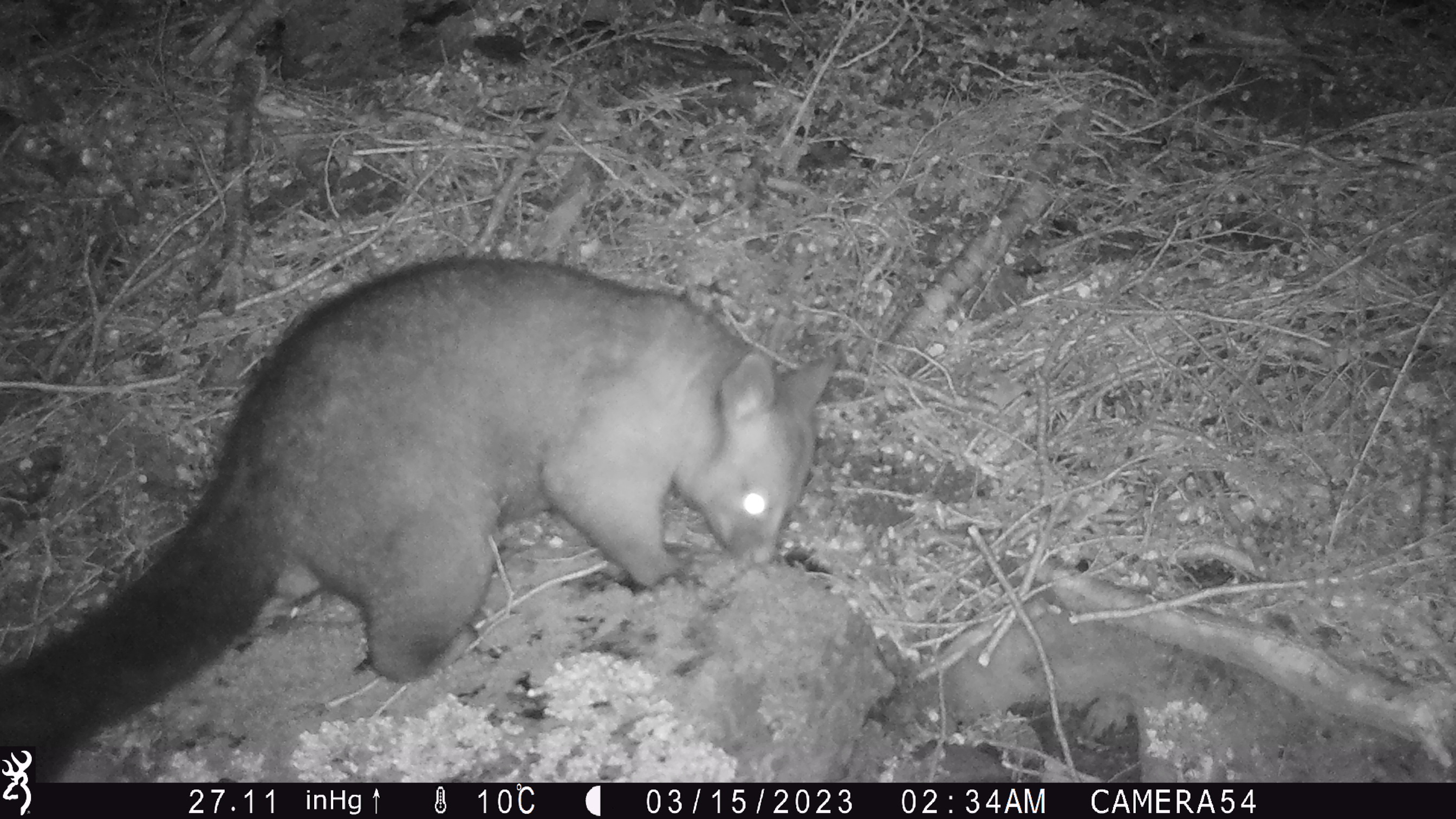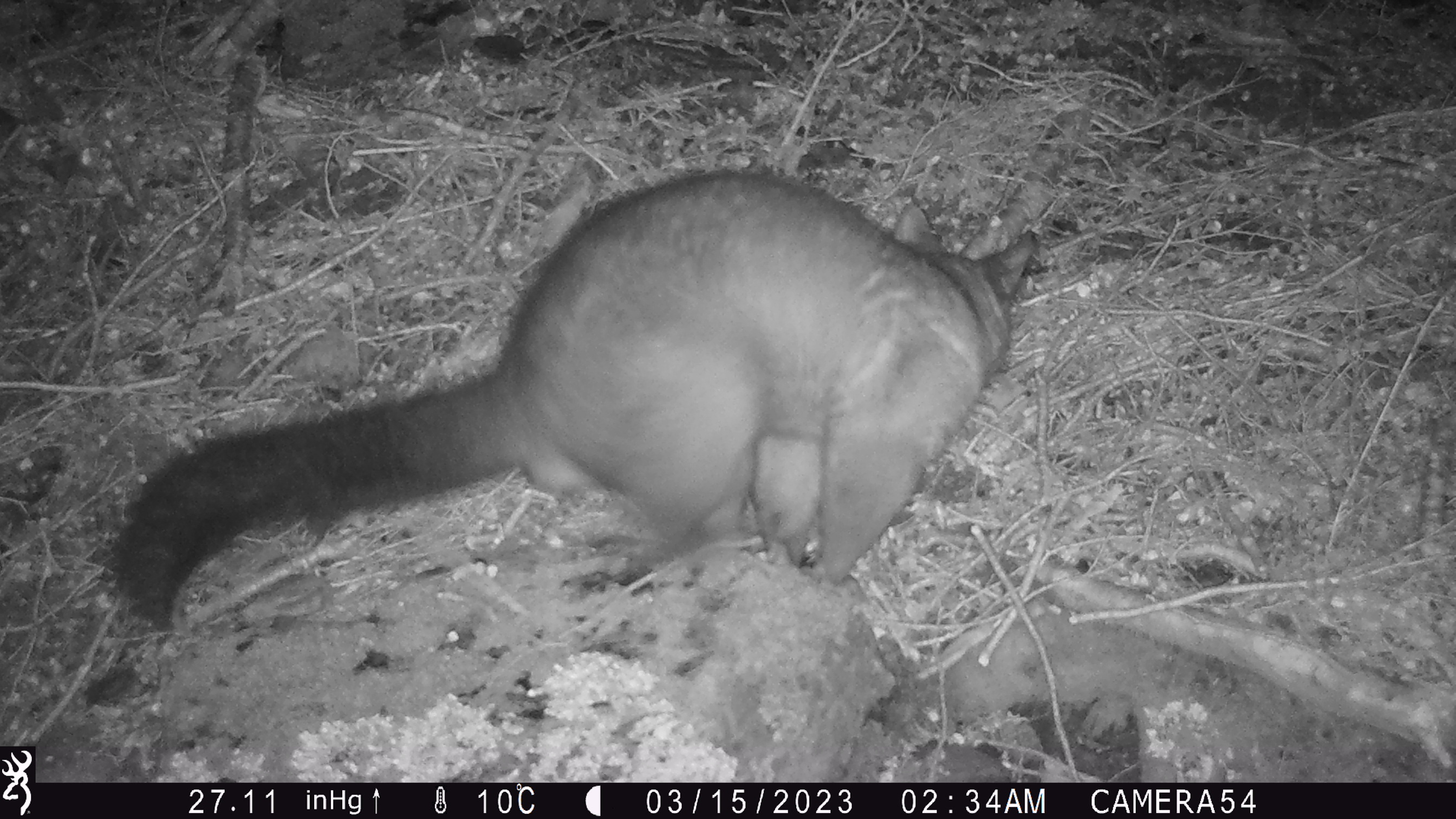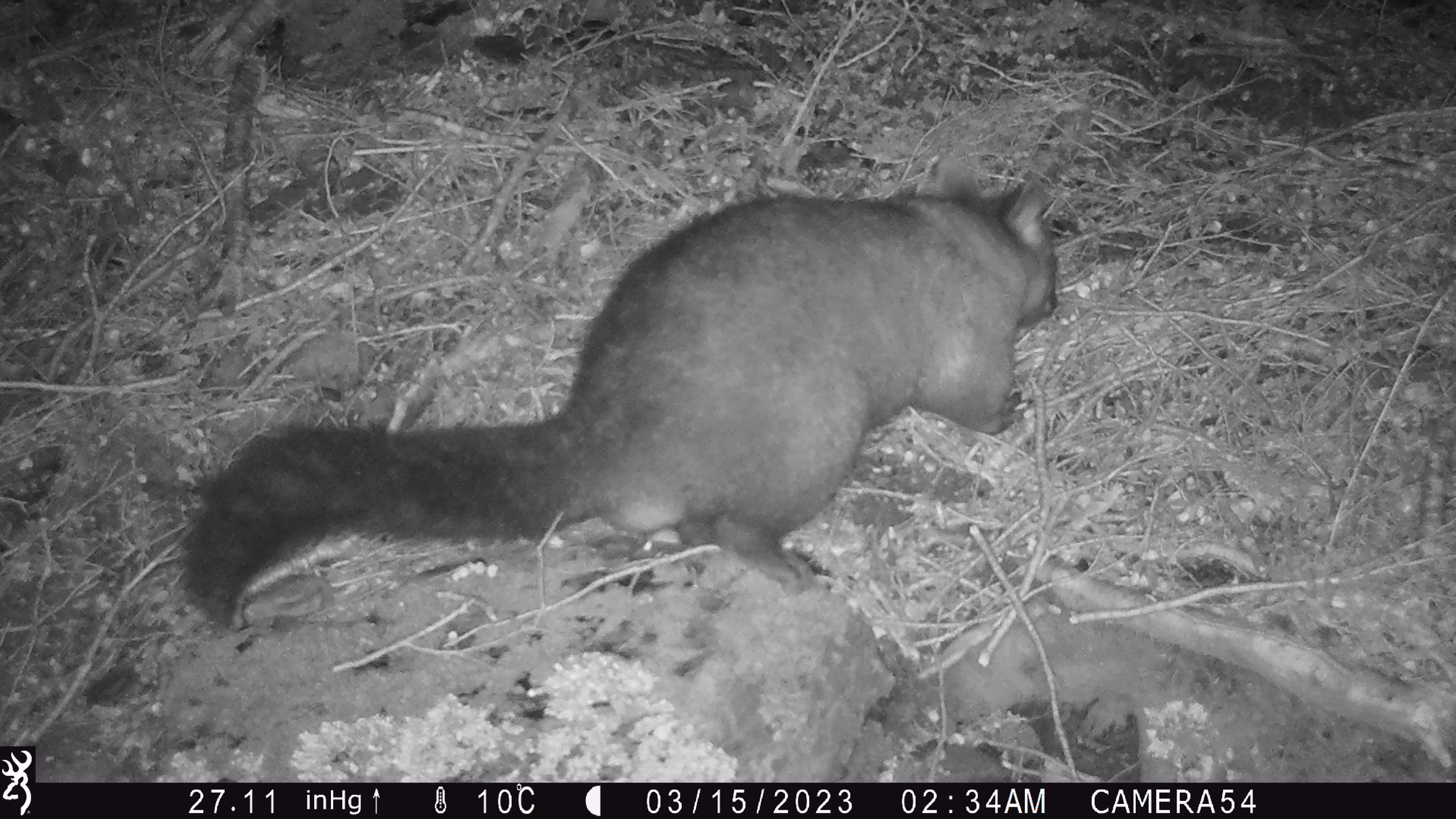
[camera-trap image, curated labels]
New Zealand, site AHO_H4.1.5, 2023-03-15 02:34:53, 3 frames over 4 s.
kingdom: Animalia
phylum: Chordata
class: Mammalia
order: Carnivora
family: Mustelidae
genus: Mustela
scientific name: Mustela erminea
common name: stoat